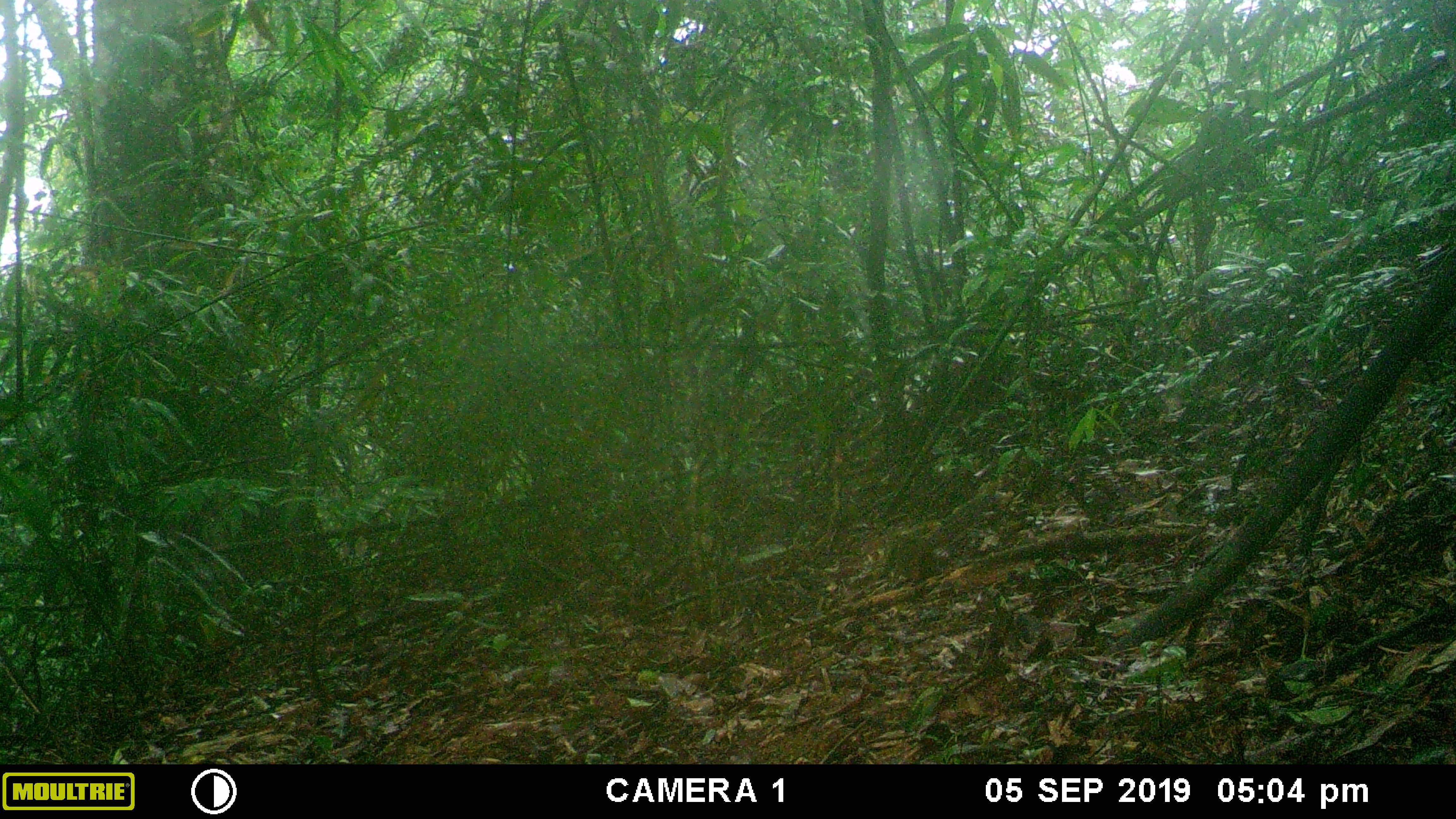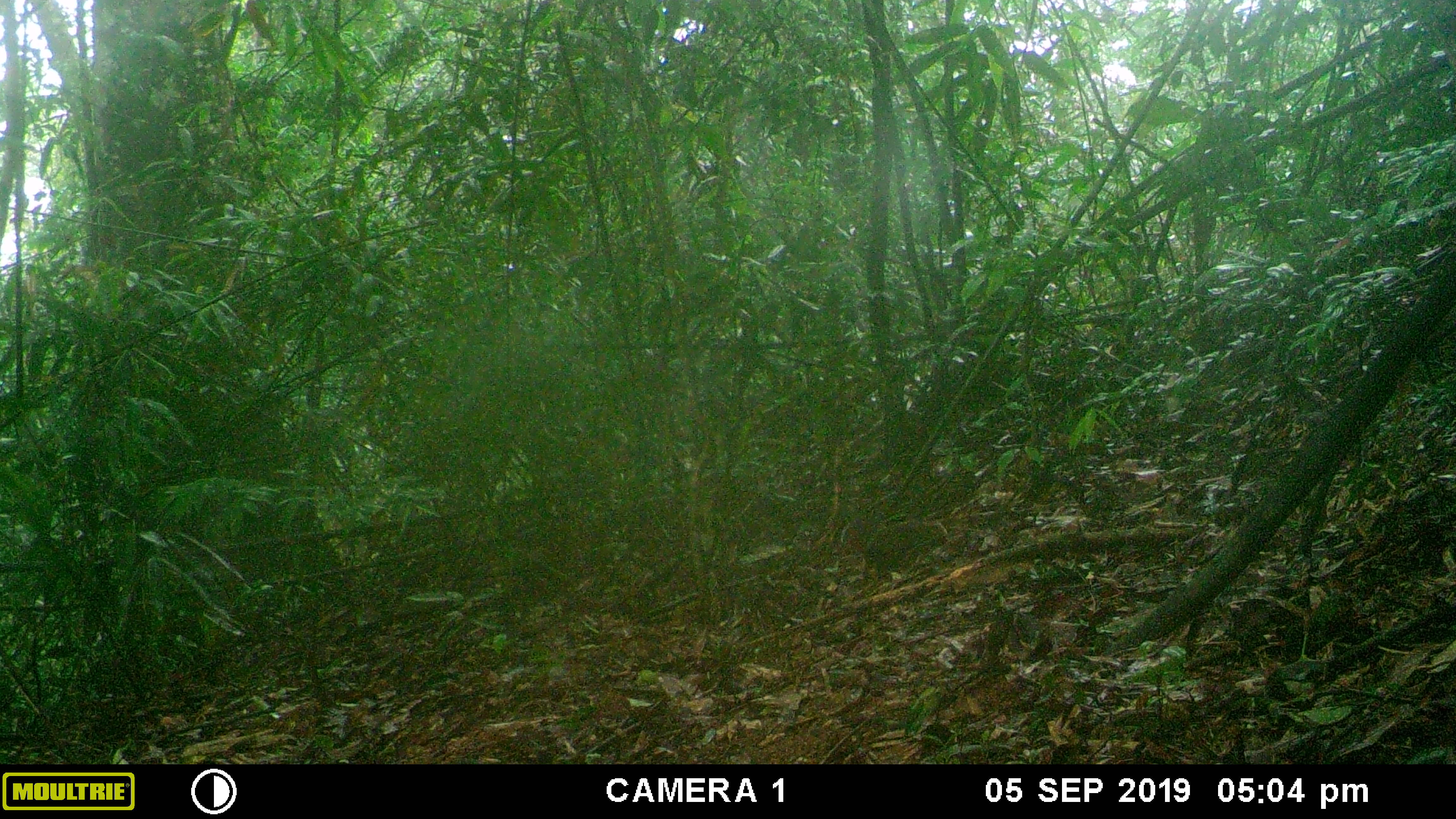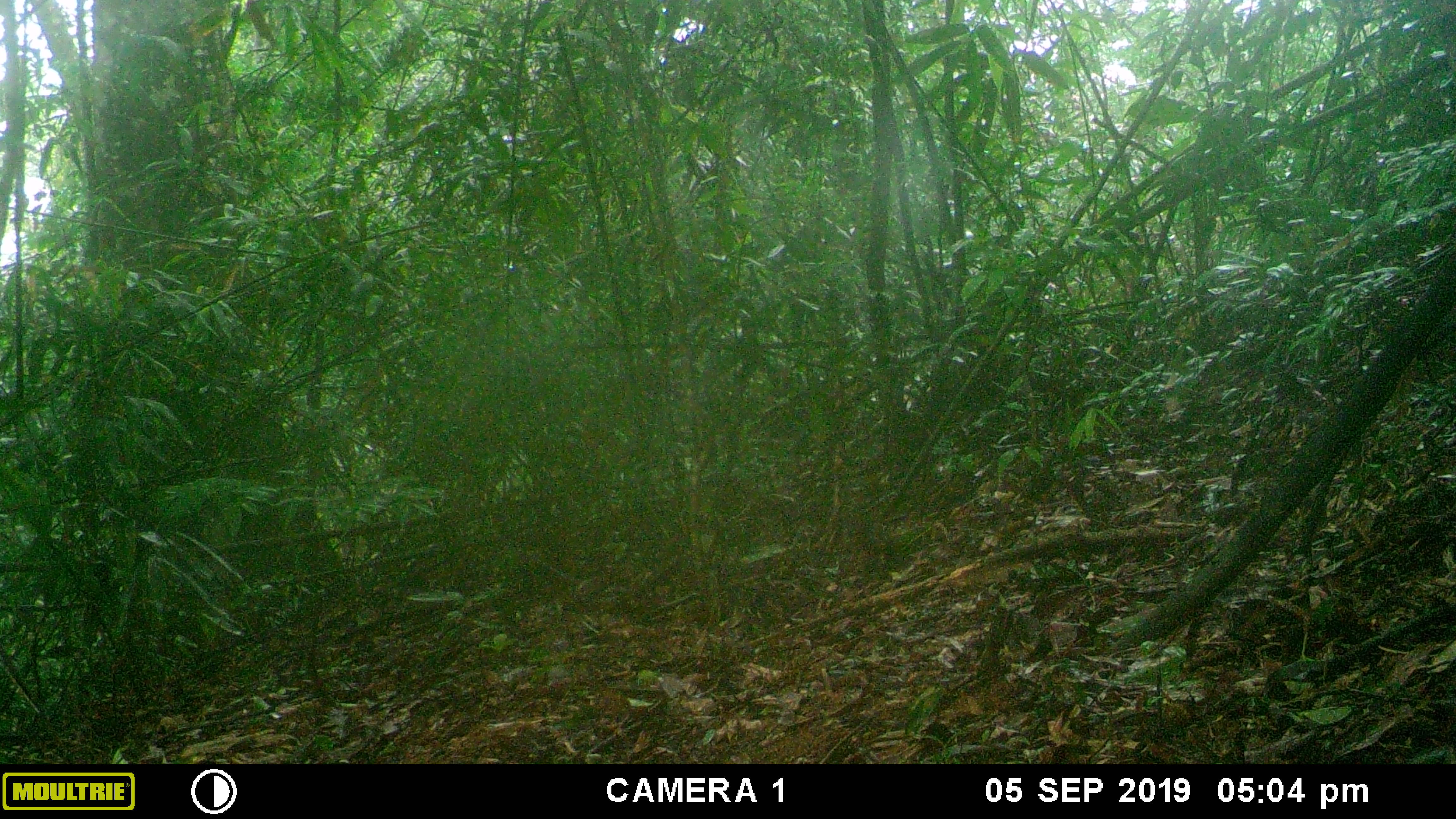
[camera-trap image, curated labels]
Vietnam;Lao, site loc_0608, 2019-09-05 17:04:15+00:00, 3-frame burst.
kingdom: Animalia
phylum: Chordata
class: Mammalia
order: Rodentia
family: Sciuridae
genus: Dremomys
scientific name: Dremomys rufigenis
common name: red-cheeked squirrel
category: red cheeked squirrel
Red cheeked squirrel (red-cheeked squirrel) (Dremomys rufigenis). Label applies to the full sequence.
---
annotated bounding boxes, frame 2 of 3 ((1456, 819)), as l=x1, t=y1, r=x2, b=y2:
red cheeked squirrel: l=862, t=519, r=948, b=581